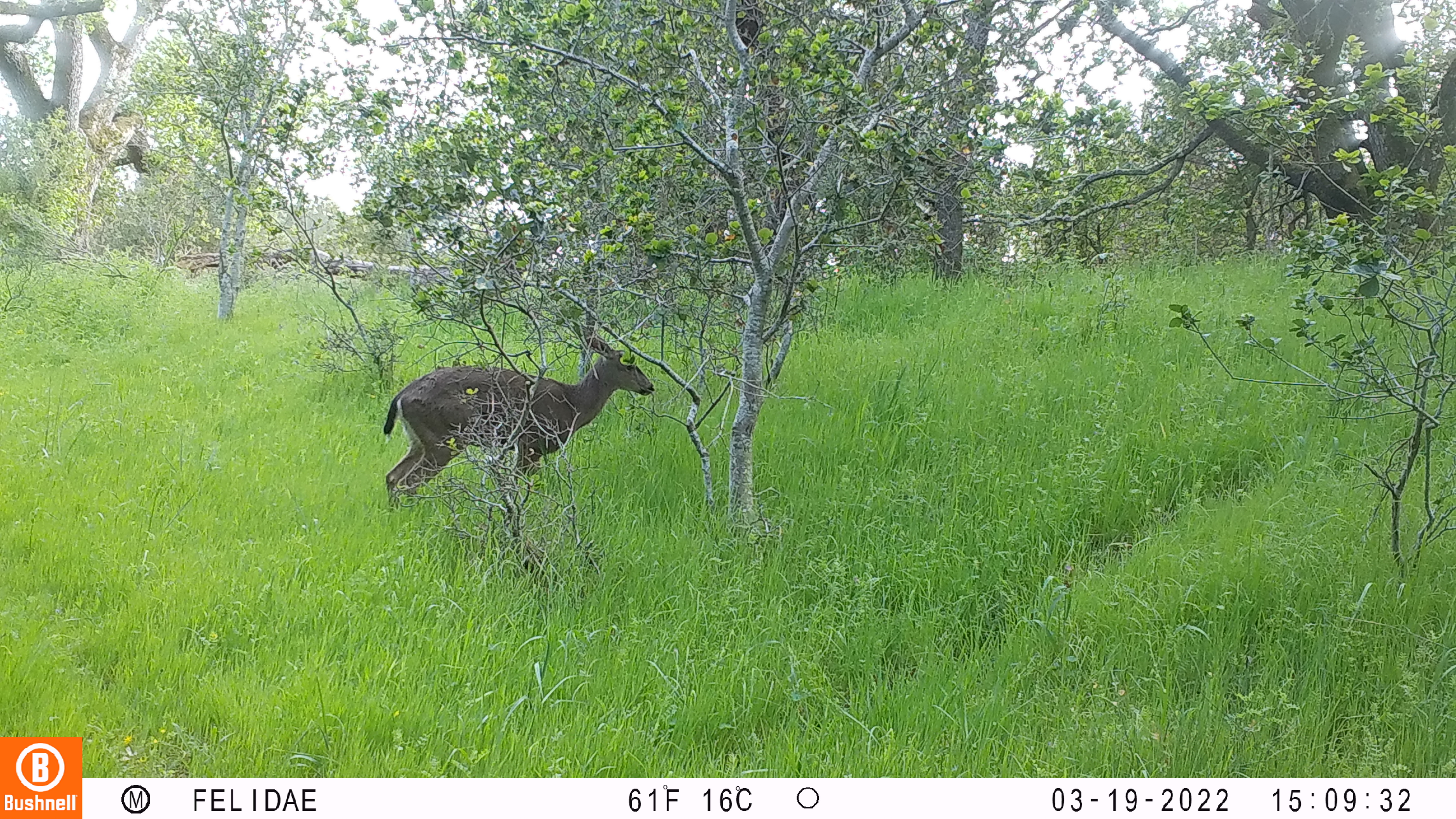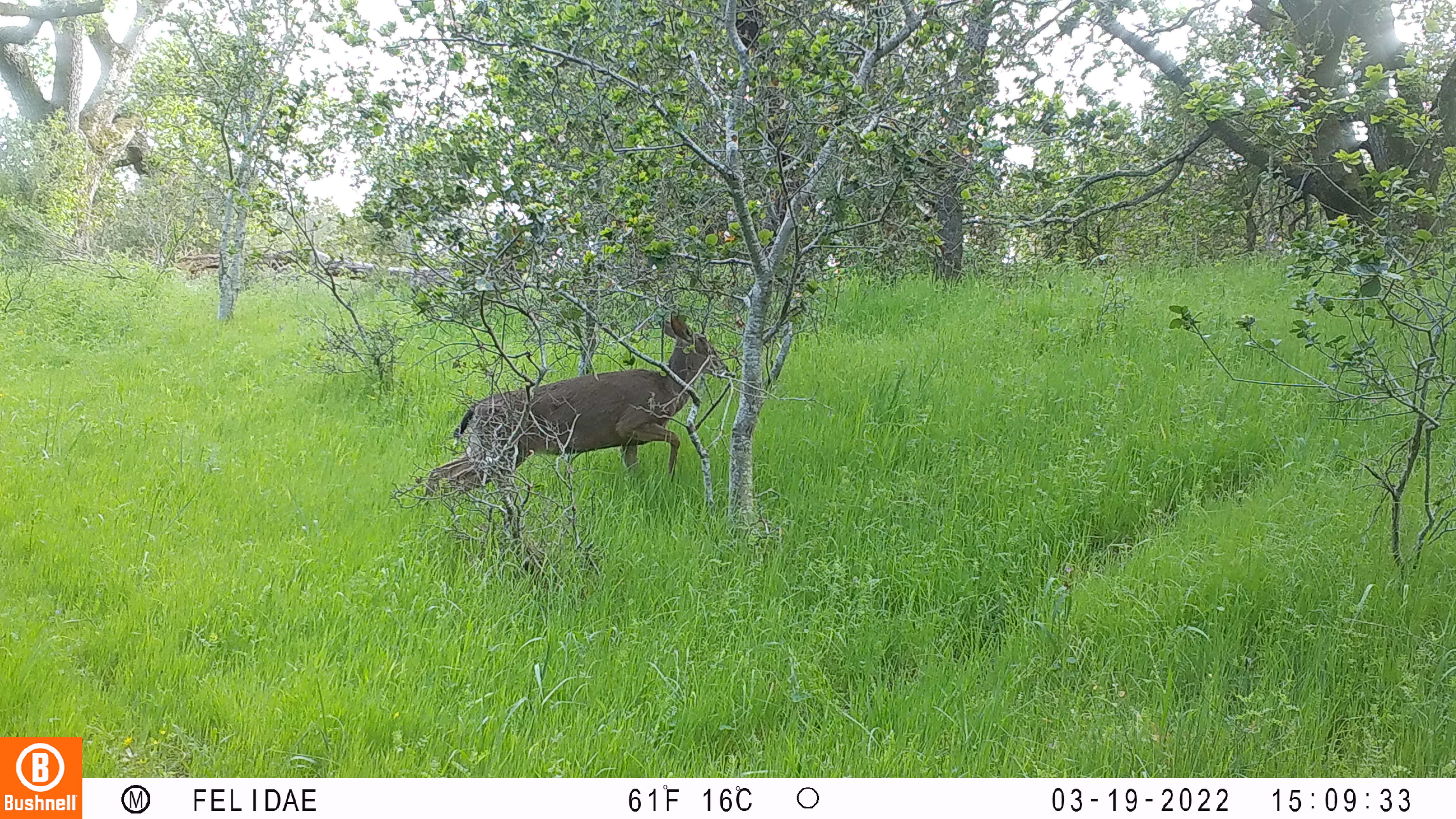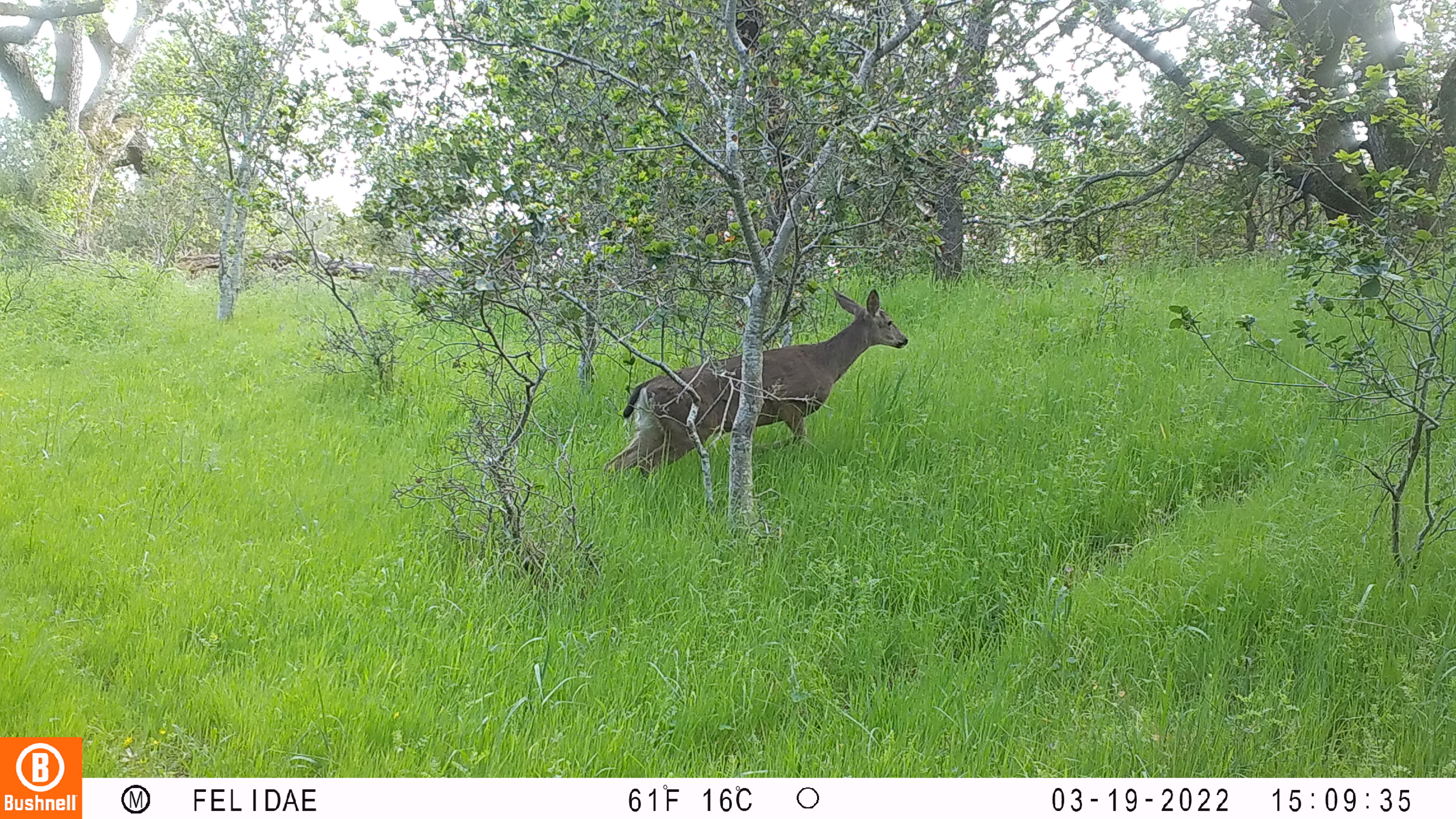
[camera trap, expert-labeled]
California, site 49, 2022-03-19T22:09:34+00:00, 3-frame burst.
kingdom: Animalia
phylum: Chordata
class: Mammalia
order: Artiodactyla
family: Cervidae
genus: Odocoileus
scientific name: Odocoileus hemionus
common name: mule deer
Mule deer (Odocoileus hemionus).